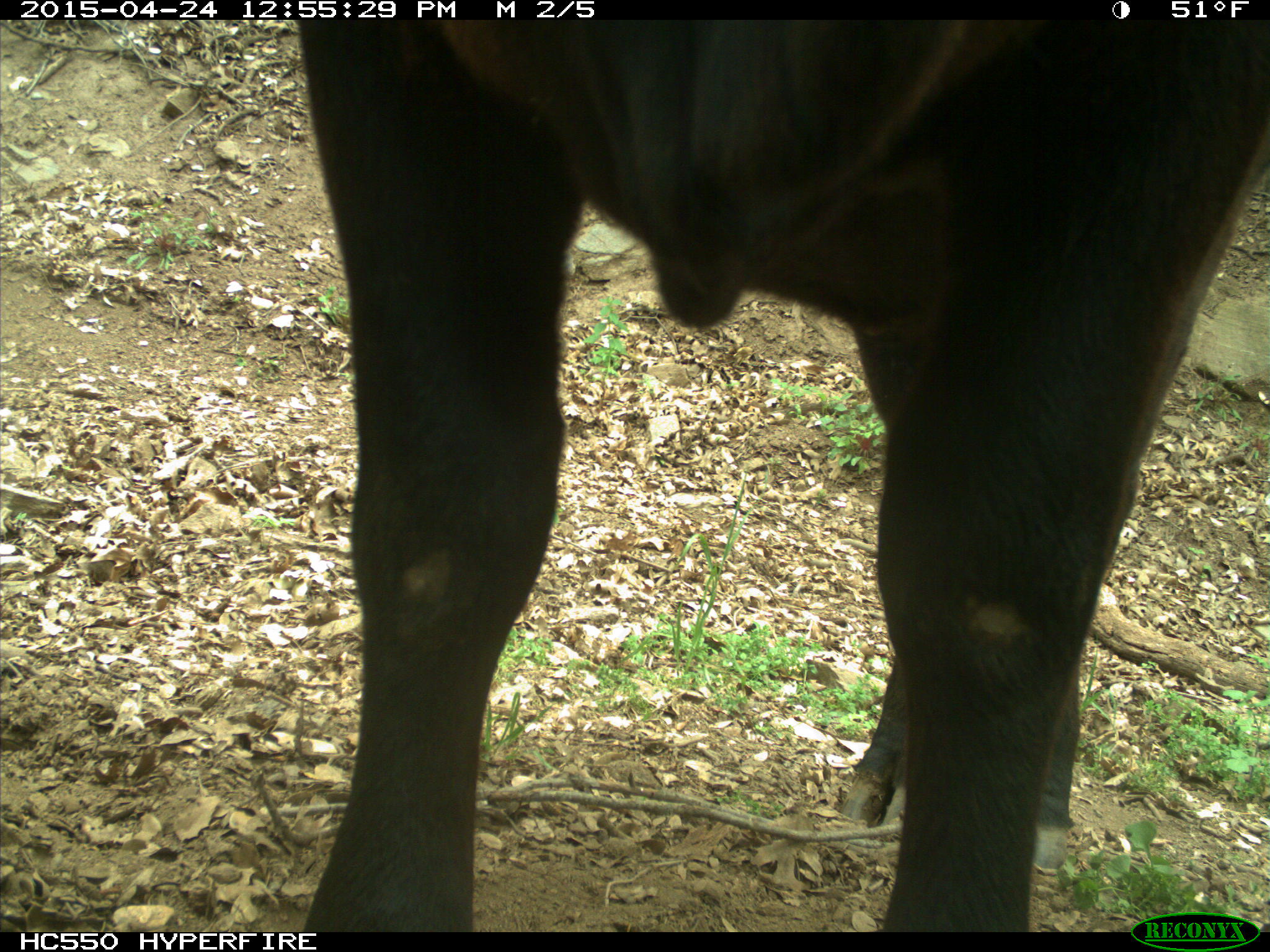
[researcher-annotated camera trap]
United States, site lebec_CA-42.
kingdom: Animalia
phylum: Chordata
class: Mammalia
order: Artiodactyla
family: Bovidae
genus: Bos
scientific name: Bos taurus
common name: domestic cow